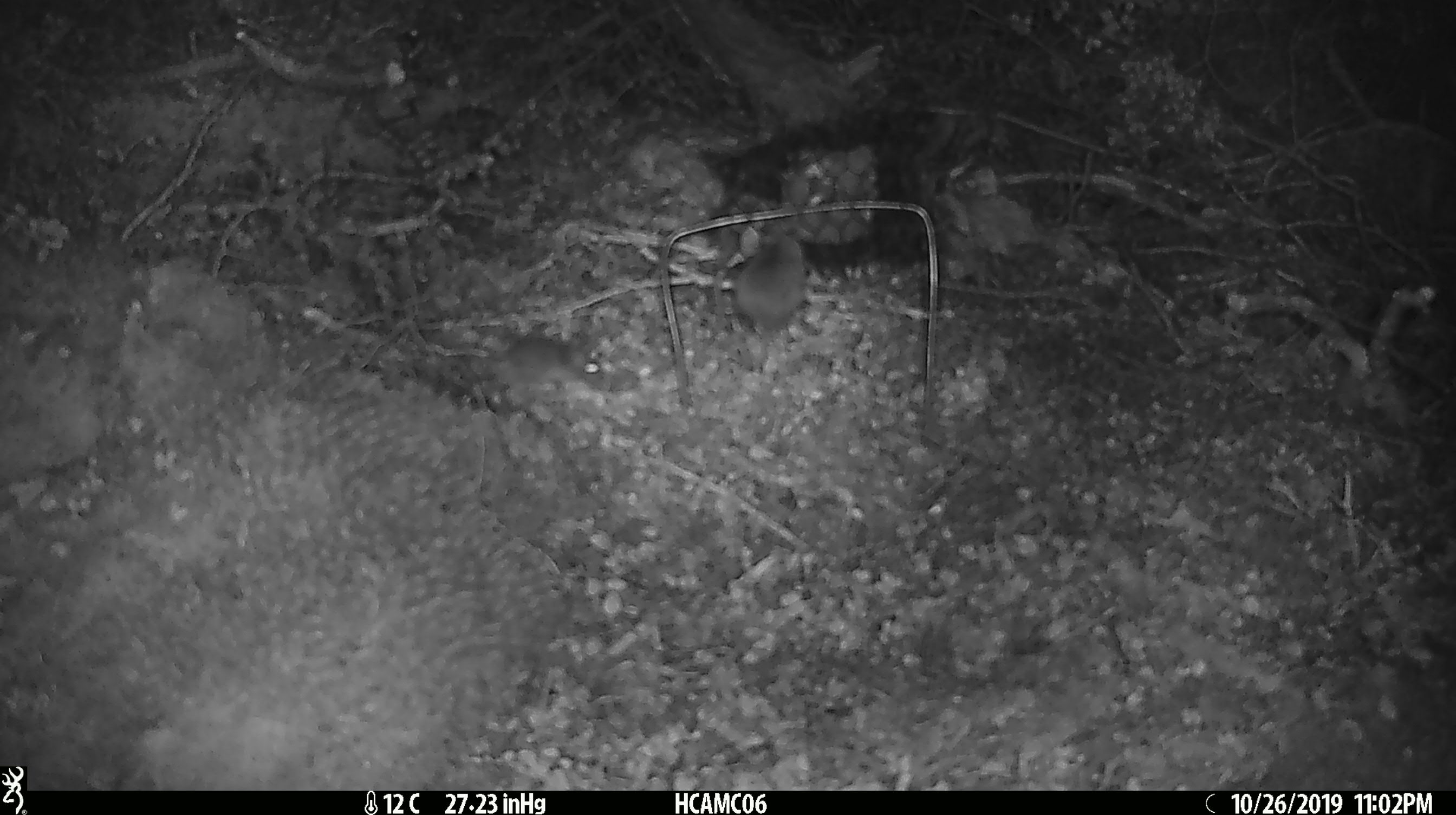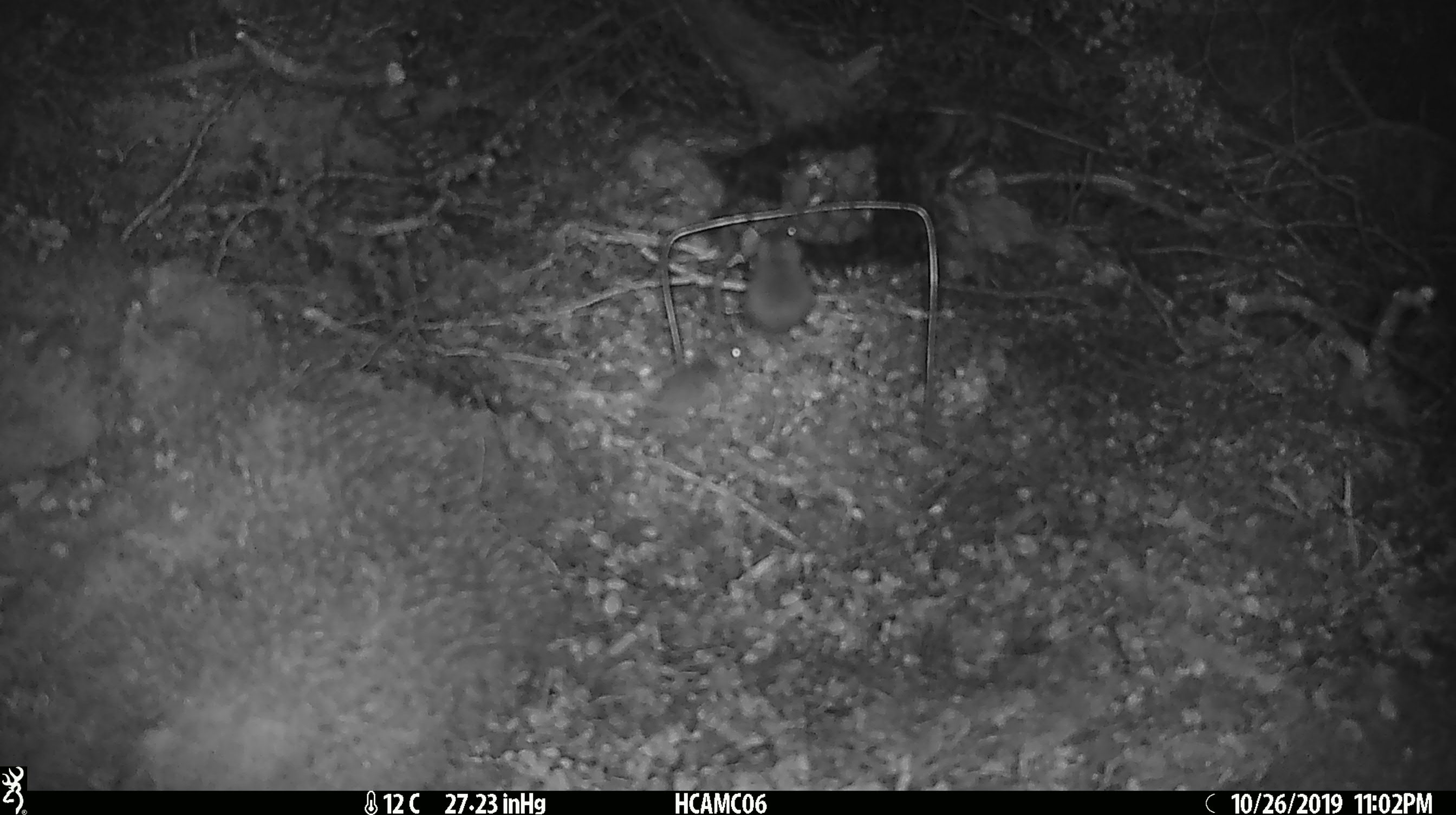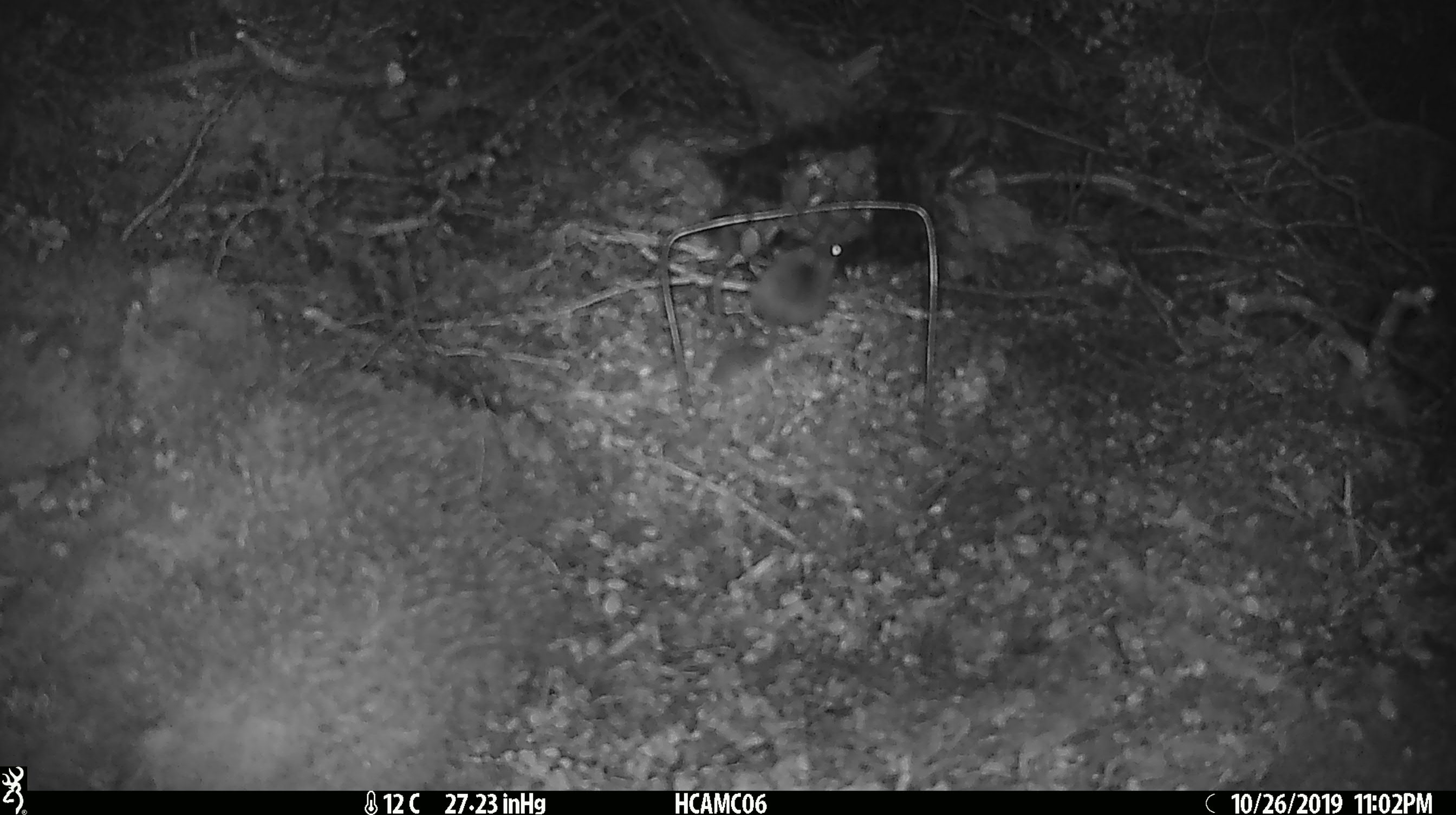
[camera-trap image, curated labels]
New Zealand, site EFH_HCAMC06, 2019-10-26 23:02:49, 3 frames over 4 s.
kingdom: Animalia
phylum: Chordata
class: Mammalia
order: Rodentia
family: Muridae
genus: Mus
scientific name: Mus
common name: mouse